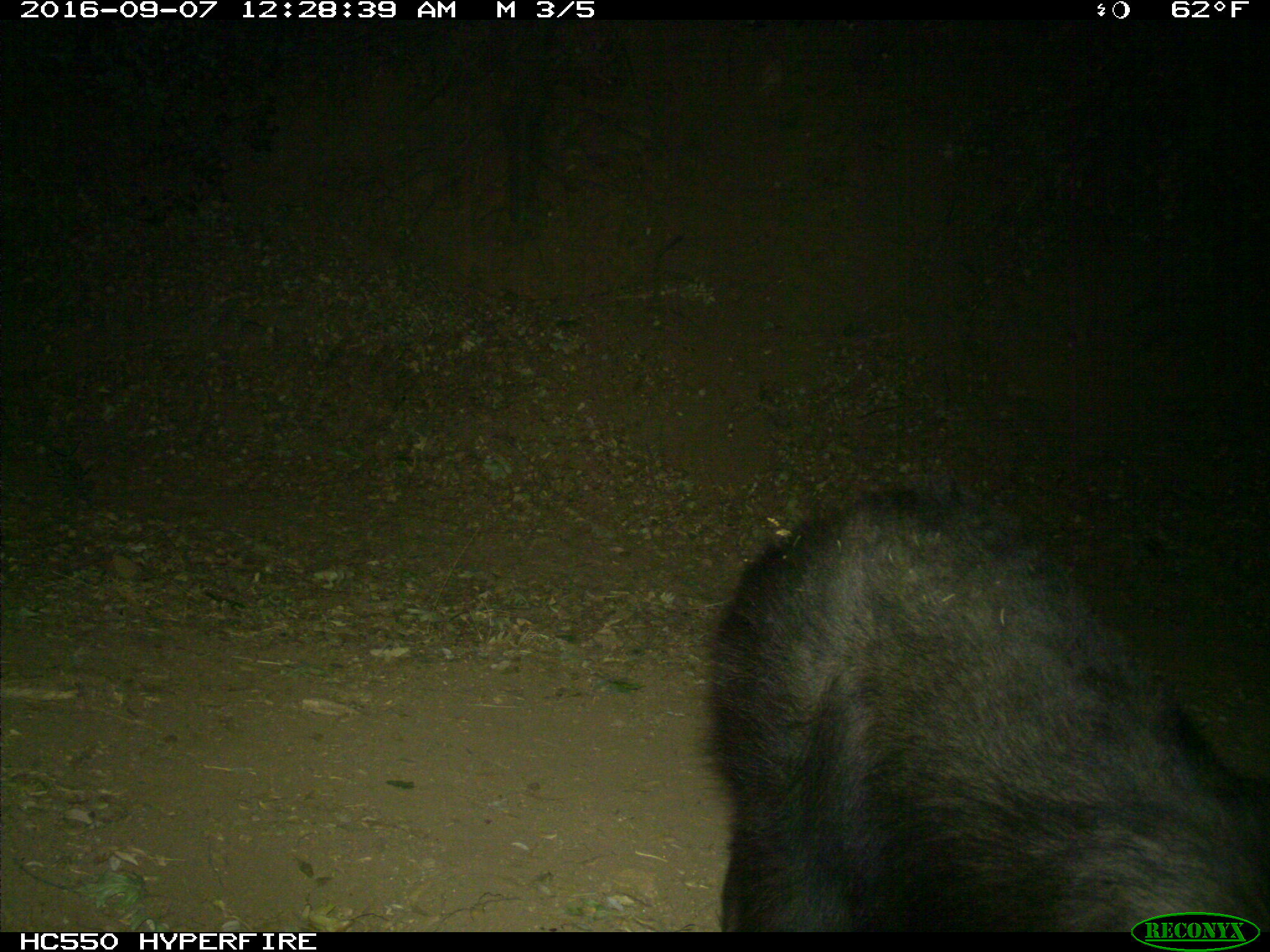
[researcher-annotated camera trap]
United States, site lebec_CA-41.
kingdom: Animalia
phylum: Chordata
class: Mammalia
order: Carnivora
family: Ursidae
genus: Ursus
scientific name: Ursus americanus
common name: american black bear